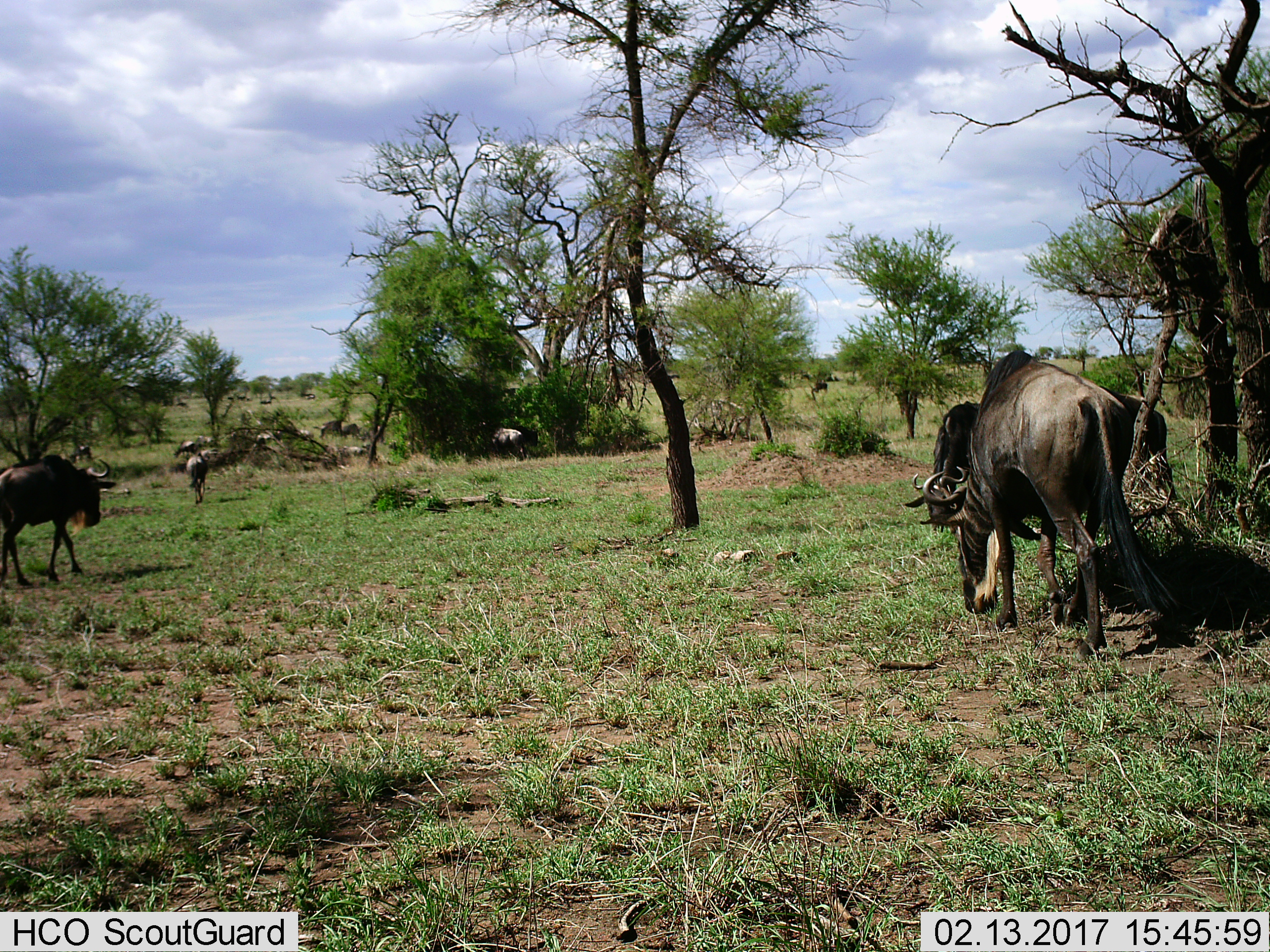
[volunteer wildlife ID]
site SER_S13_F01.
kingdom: Animalia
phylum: Chordata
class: Mammalia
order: Artiodactyla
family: Bovidae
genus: Connochaetes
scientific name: Connochaetes taurinus taurinus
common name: blue wildebeest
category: wildebeestblue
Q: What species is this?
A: Wildebeestblue (blue wildebeest) (Connochaetes taurinus taurinus).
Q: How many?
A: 11-50.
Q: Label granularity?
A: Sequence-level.